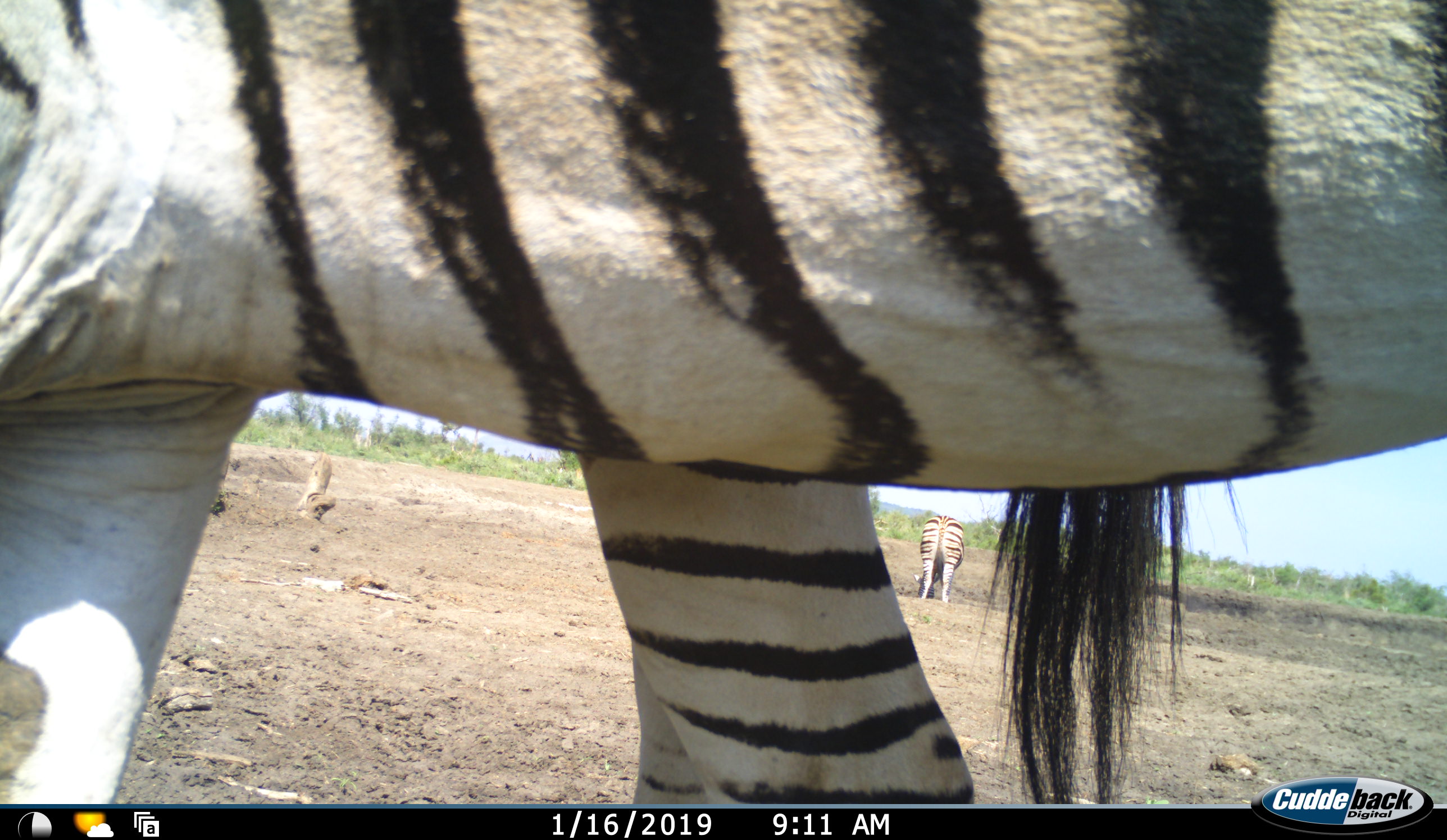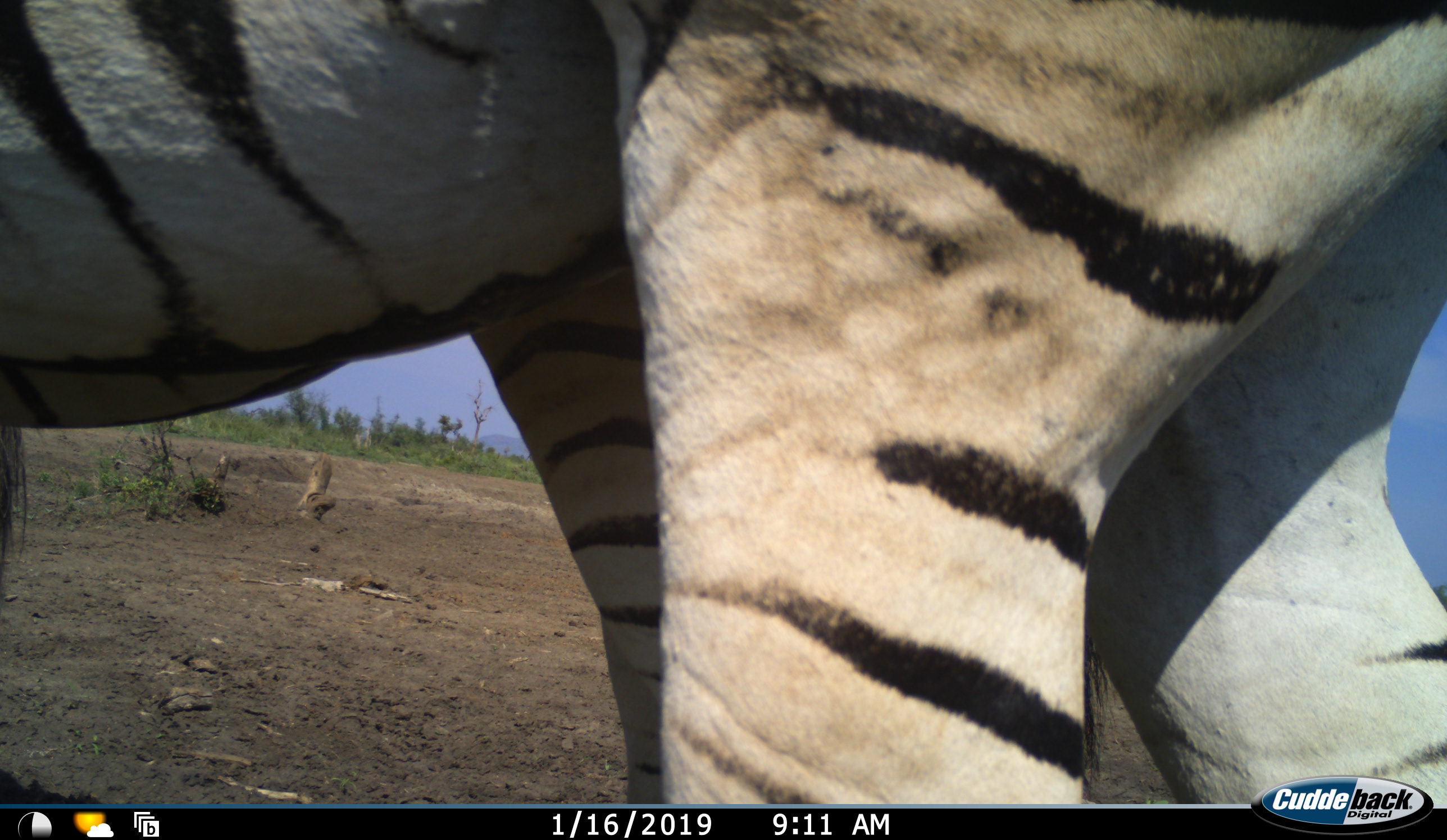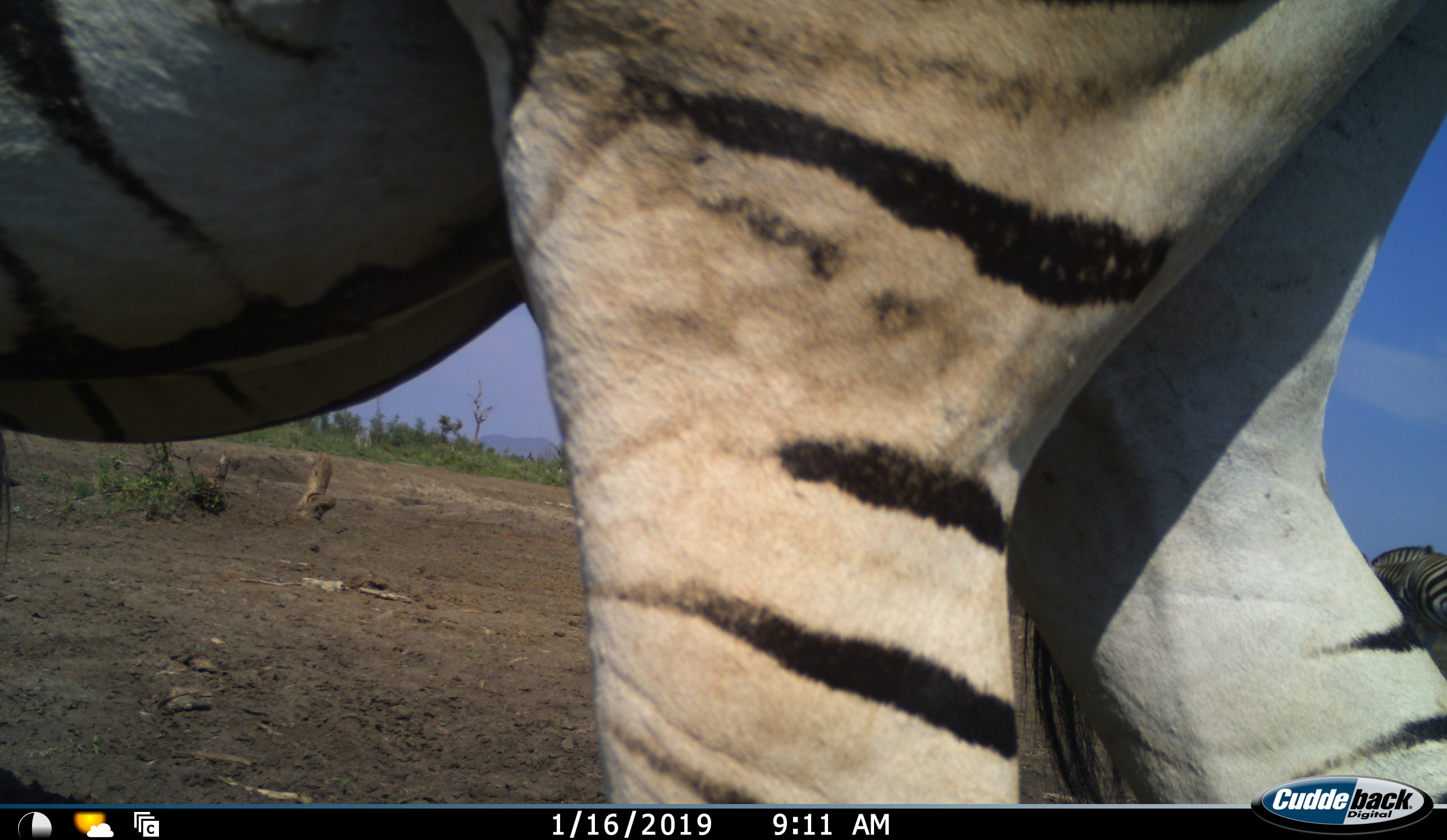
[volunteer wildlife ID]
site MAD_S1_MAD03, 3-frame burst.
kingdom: Animalia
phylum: Chordata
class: Mammalia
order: Perissodactyla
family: Equidae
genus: Equus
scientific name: Equus quagga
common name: plains zebra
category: zebraplains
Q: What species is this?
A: Zebraplains (plains zebra) (Equus quagga).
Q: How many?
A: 3.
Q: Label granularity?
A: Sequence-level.